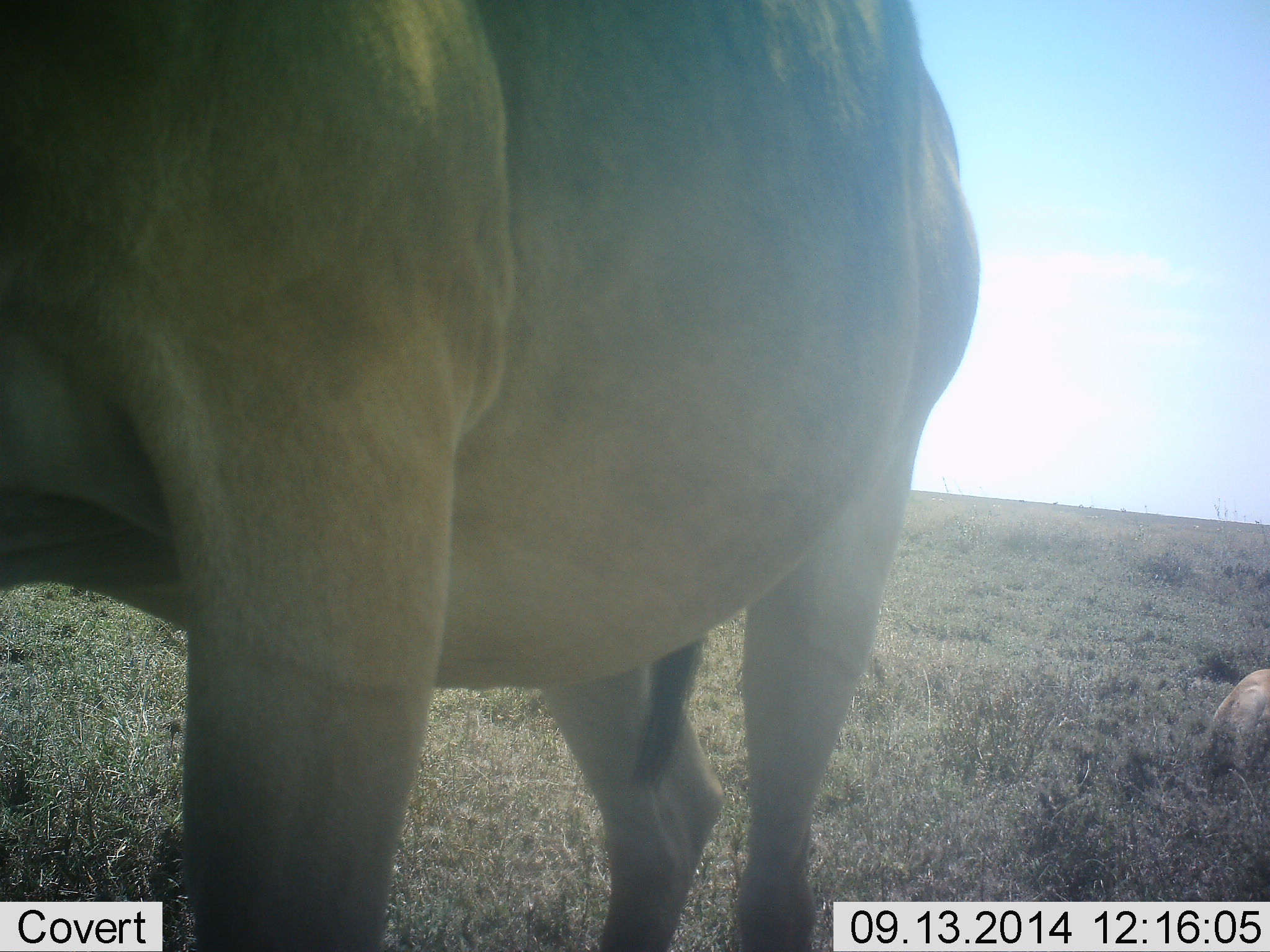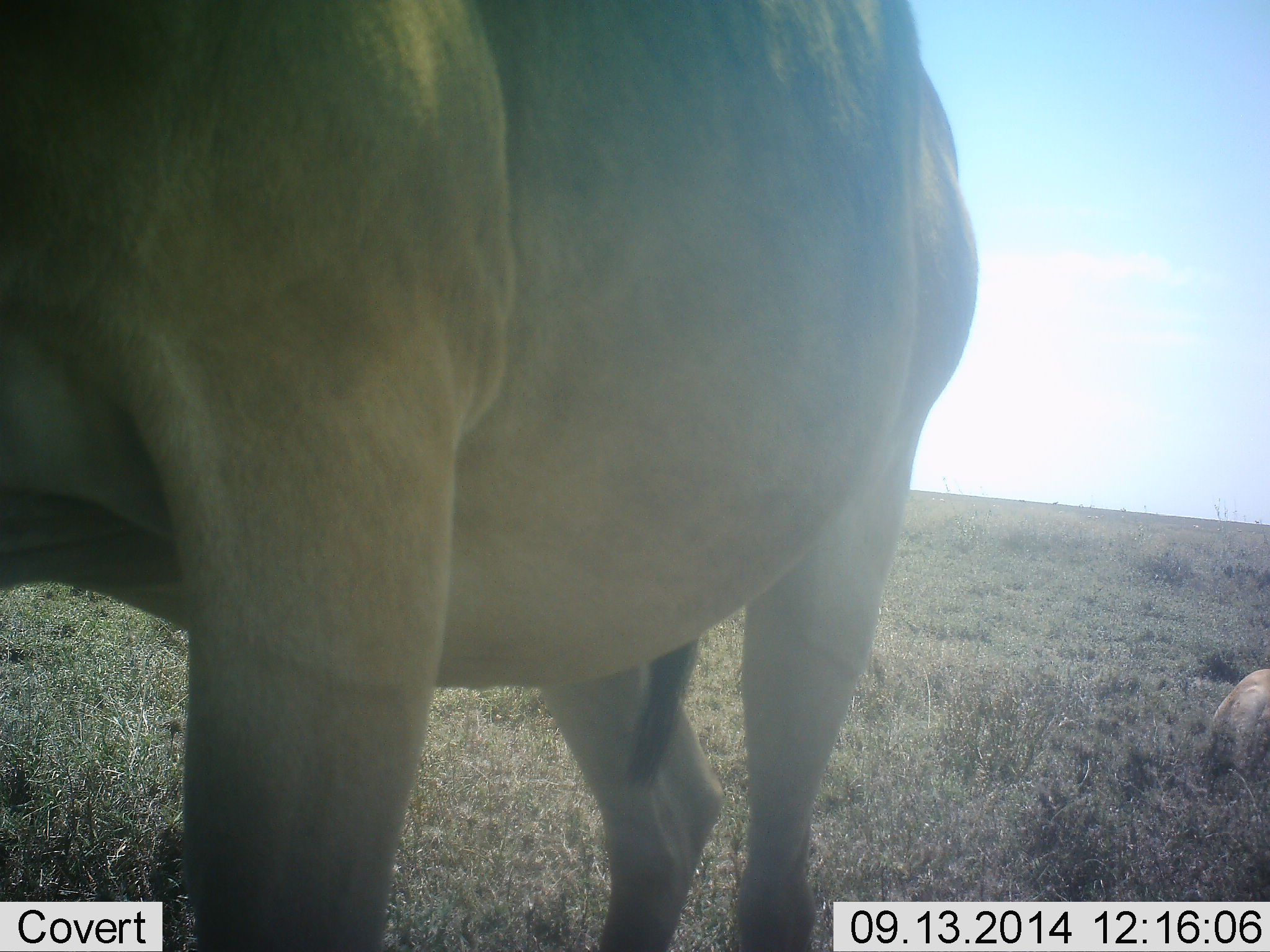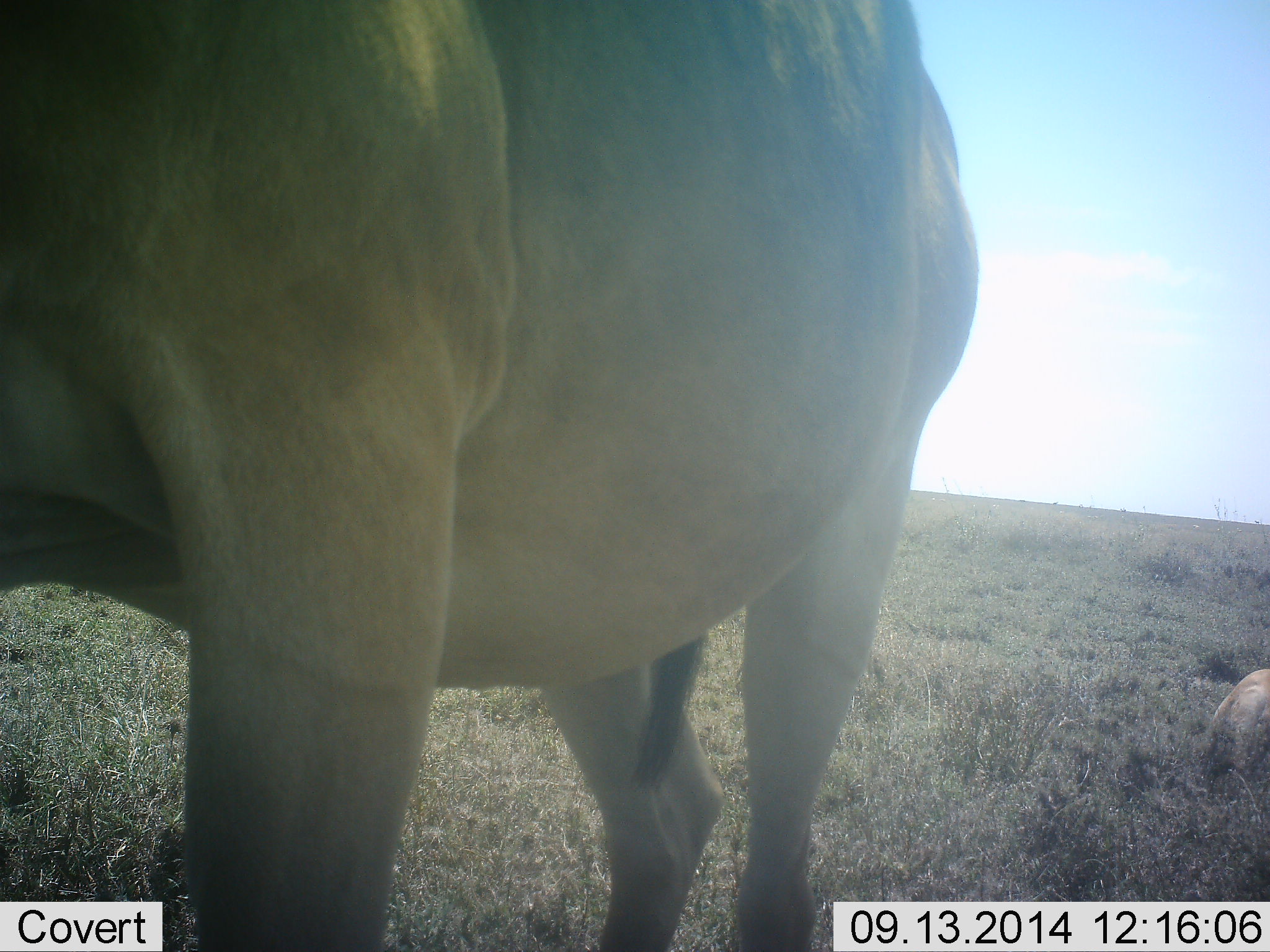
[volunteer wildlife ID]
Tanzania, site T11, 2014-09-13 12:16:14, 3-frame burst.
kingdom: Animalia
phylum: Chordata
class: Mammalia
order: Artiodactyla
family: Bovidae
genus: Alcelaphus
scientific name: Alcelaphus buselaphus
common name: hartebeest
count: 2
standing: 100%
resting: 50%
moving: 0%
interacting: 0%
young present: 20%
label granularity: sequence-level